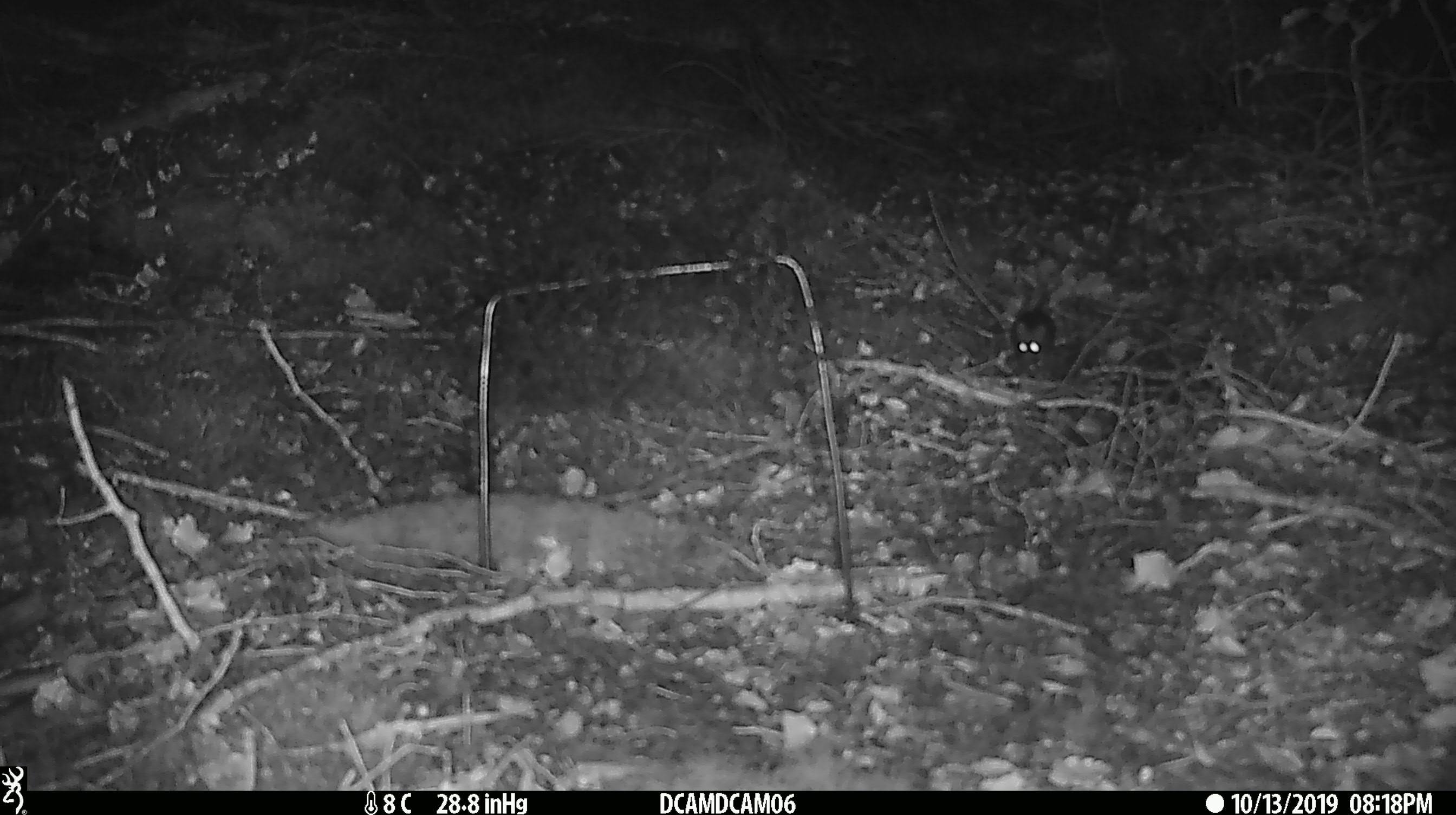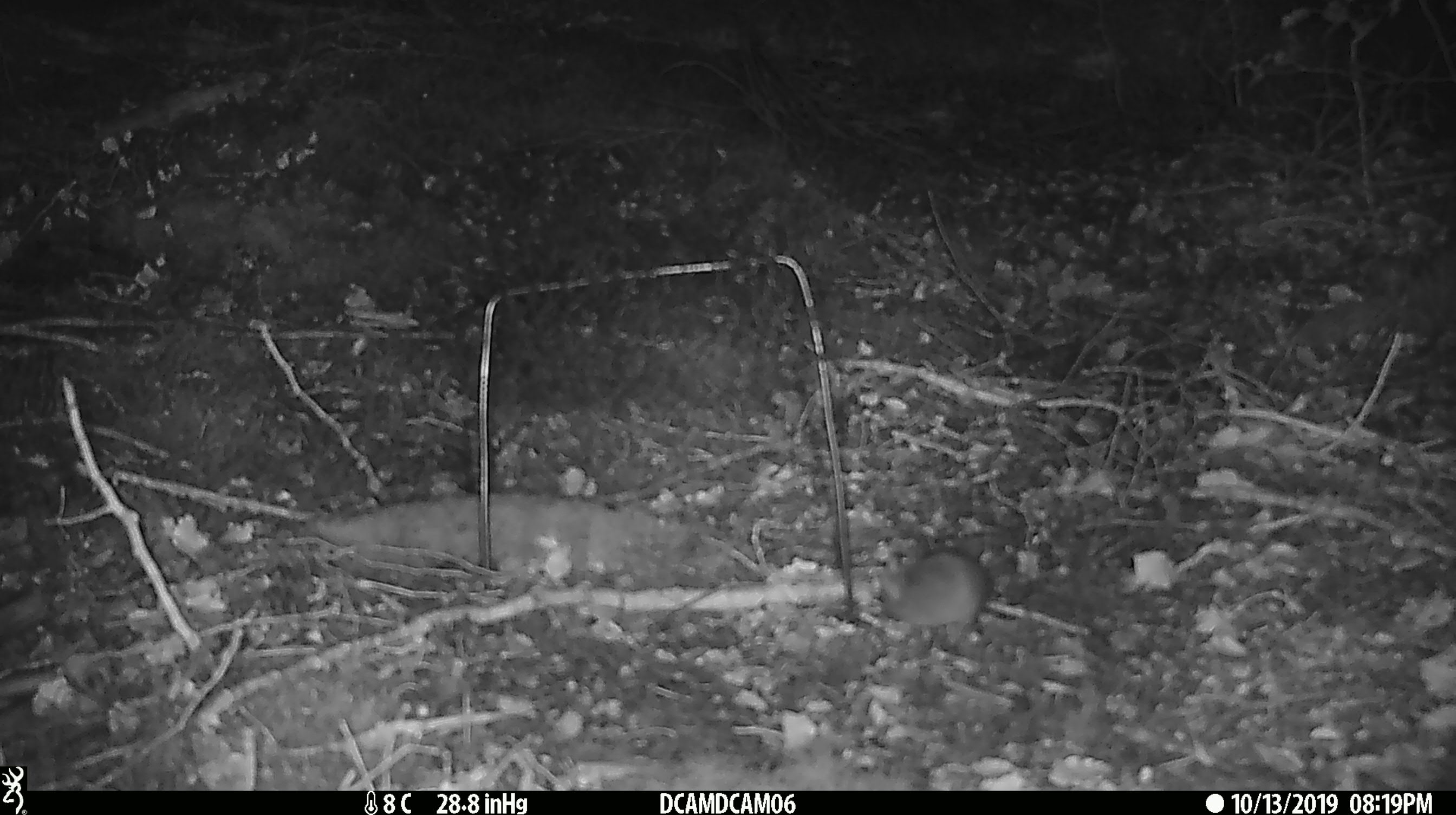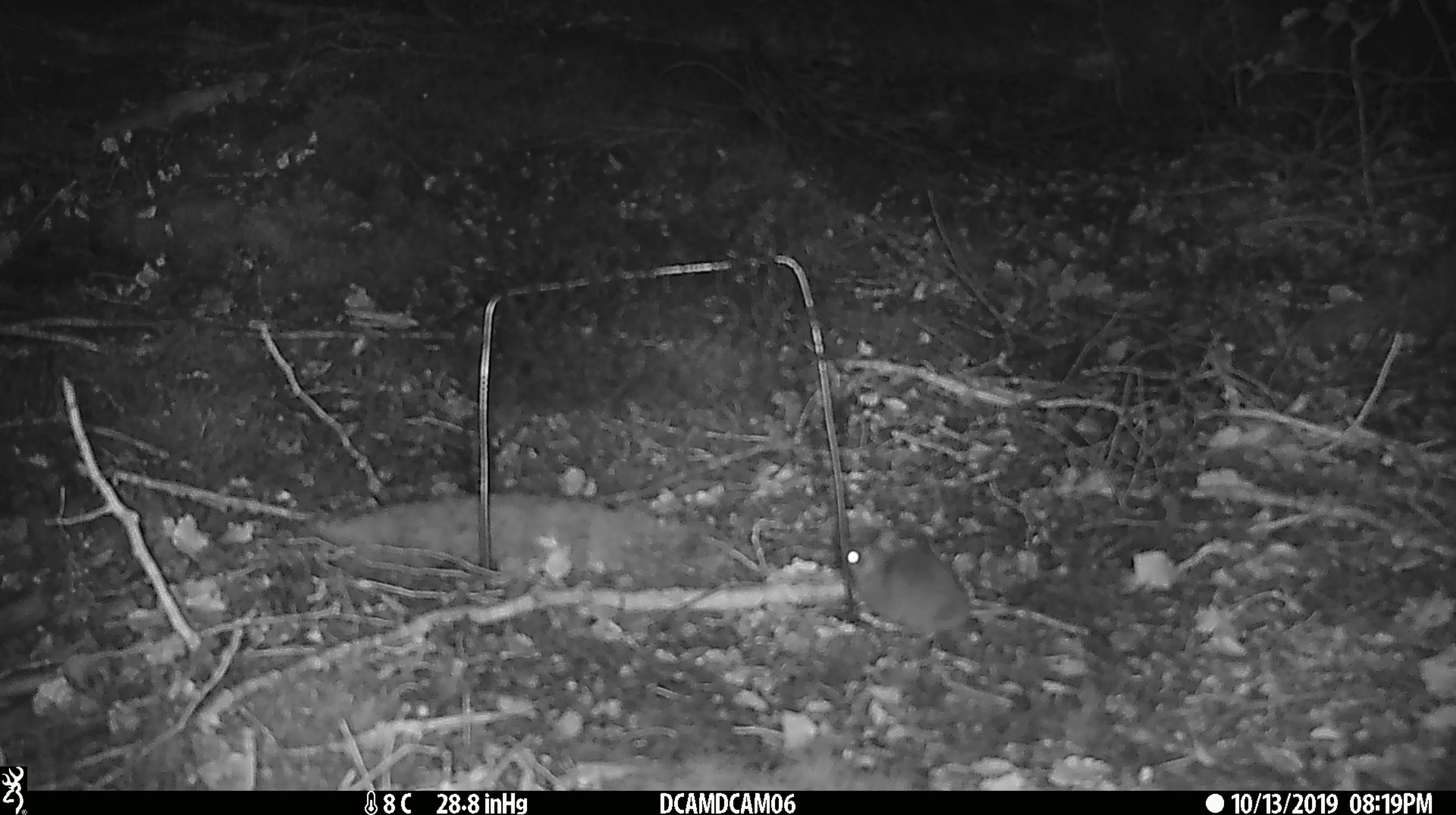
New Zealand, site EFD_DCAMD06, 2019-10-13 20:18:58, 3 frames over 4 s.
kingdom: Animalia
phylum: Chordata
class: Mammalia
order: Rodentia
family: Muridae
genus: Mus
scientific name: Mus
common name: mouse